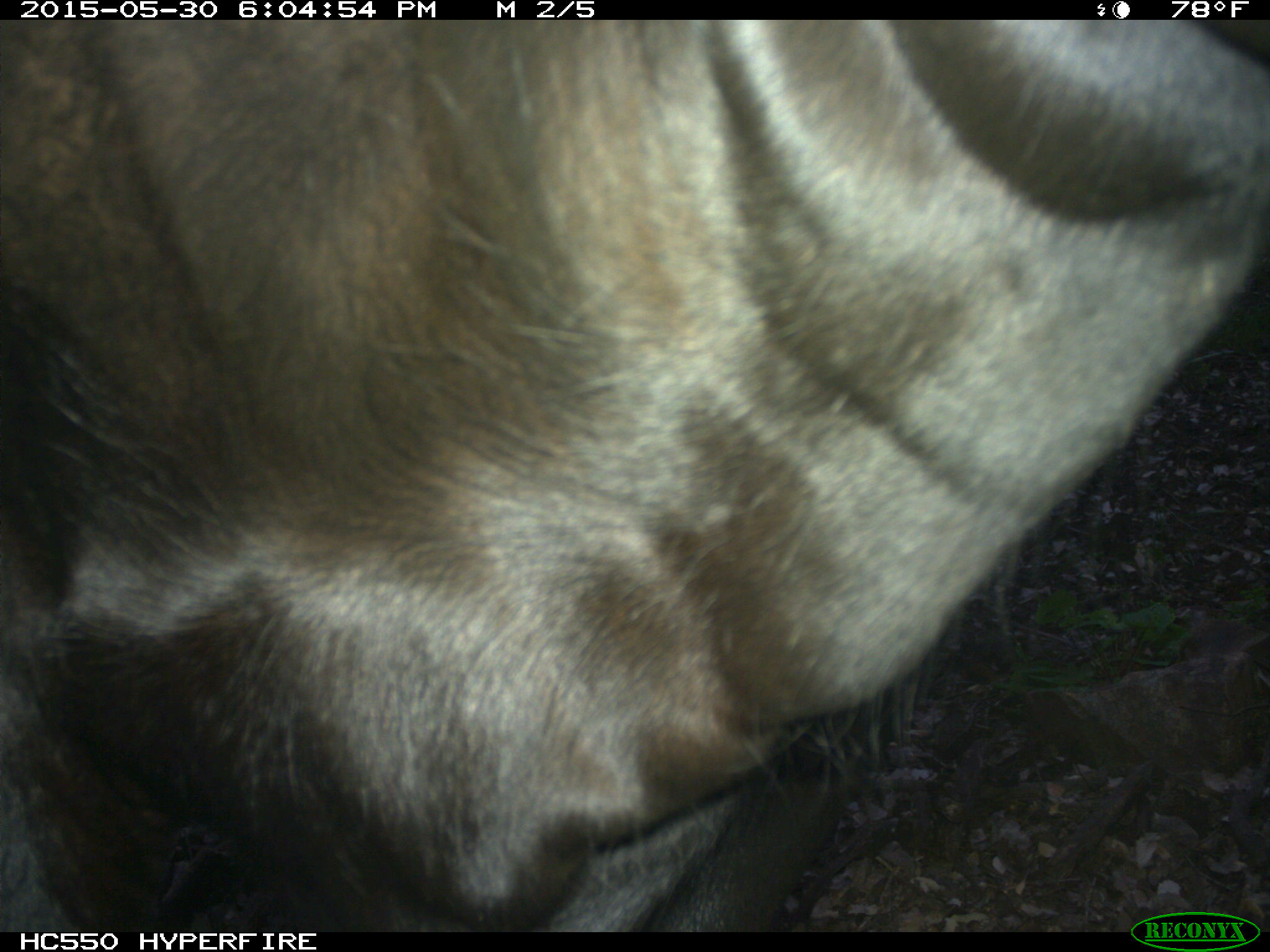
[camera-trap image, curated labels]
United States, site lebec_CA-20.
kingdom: Animalia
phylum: Chordata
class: Mammalia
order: Artiodactyla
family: Bovidae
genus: Bos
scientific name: Bos taurus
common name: domestic cow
Bos taurus (domestic cow).